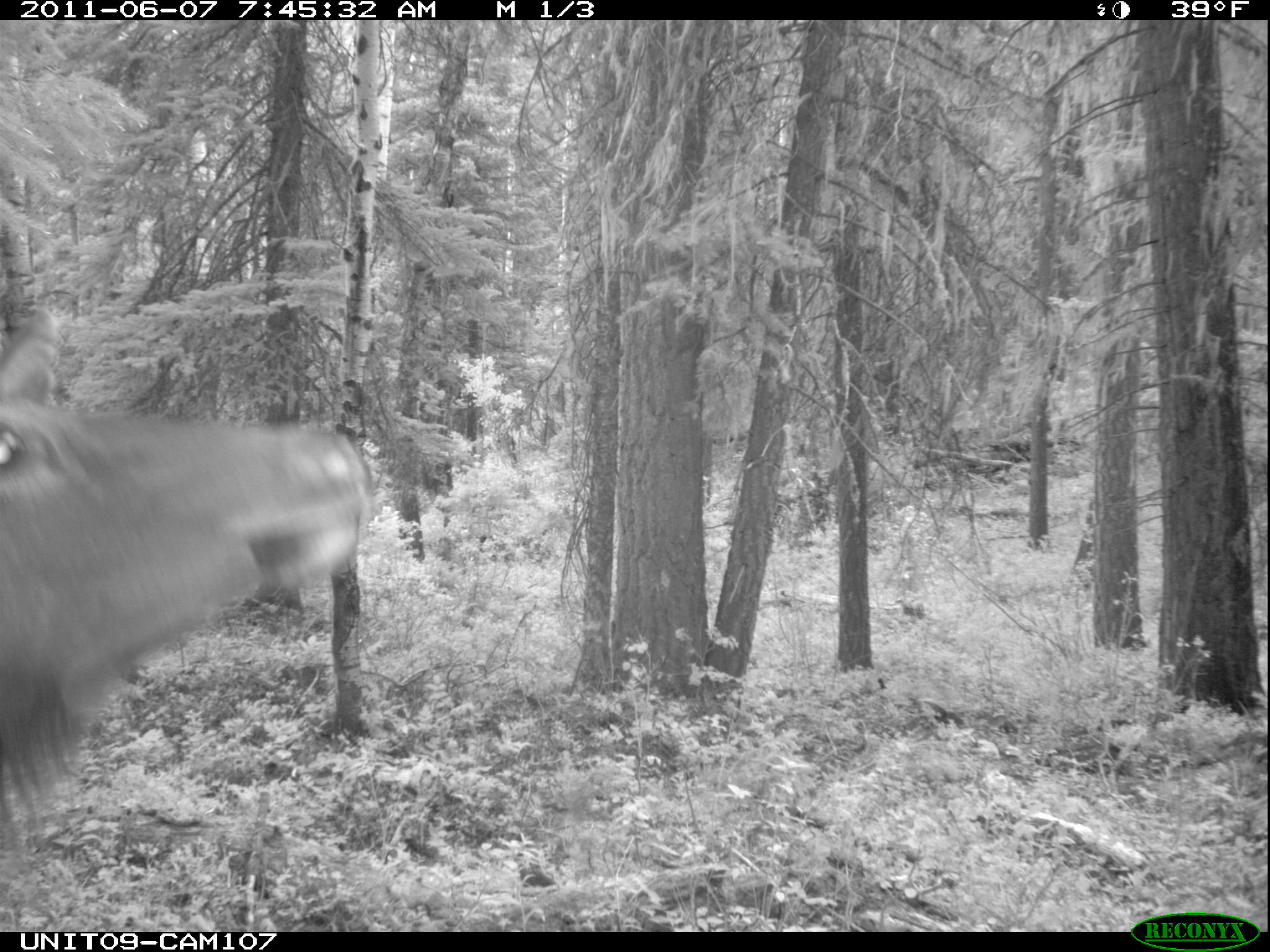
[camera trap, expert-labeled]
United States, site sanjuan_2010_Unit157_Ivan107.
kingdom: Animalia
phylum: Chordata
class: Mammalia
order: Artiodactyla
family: Cervidae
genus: Cervus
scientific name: Cervus elaphus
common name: red deer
Cervus elaphus (red deer).